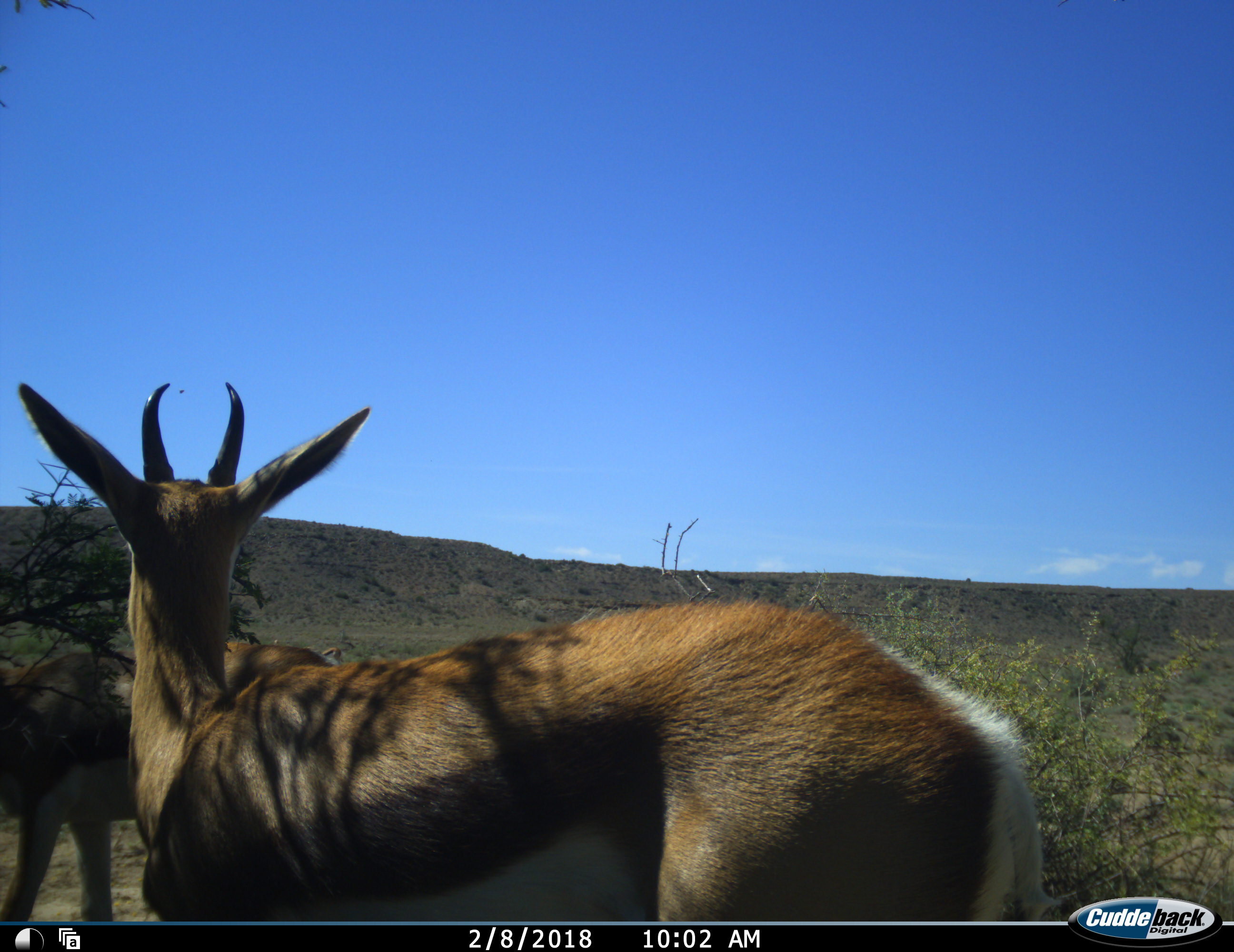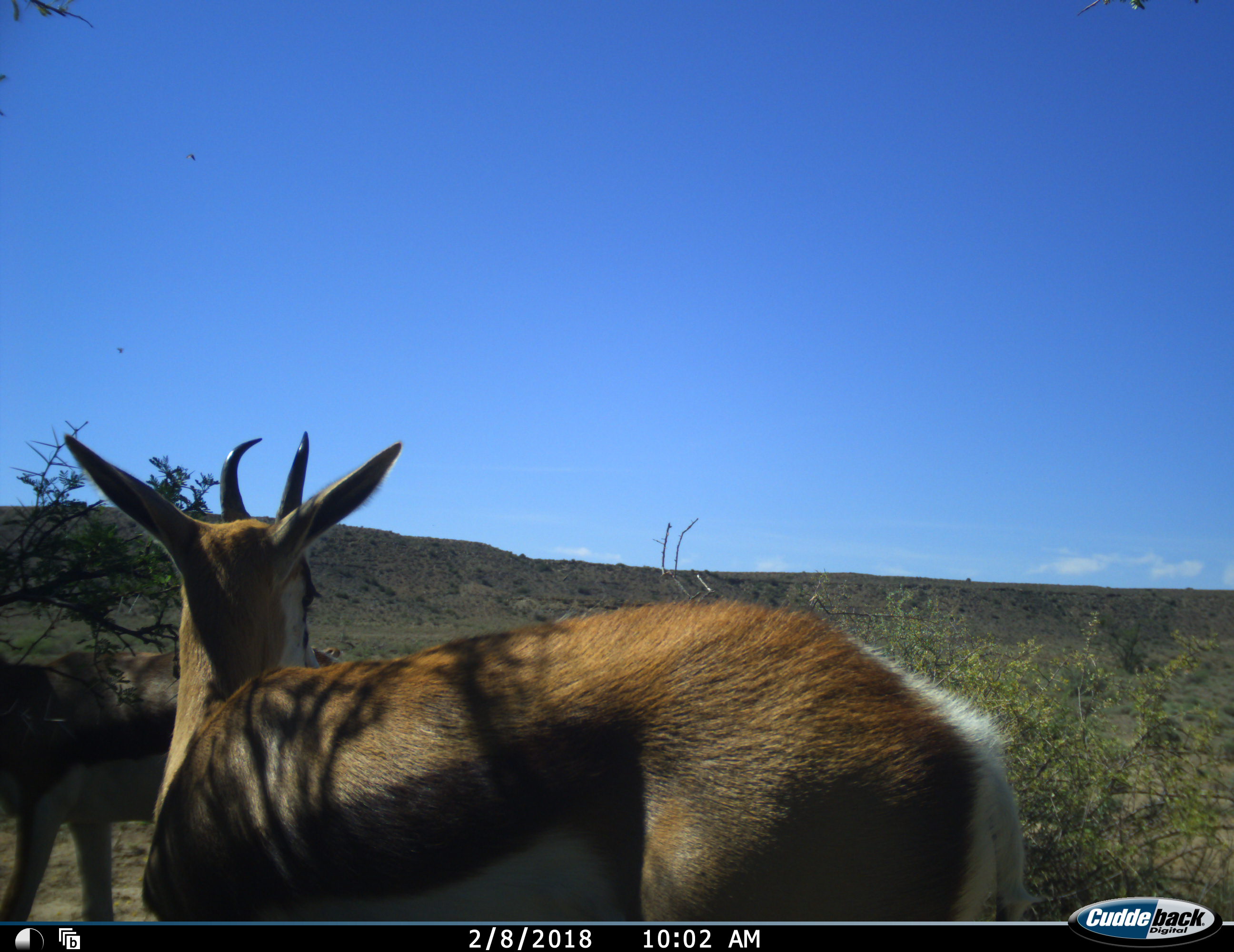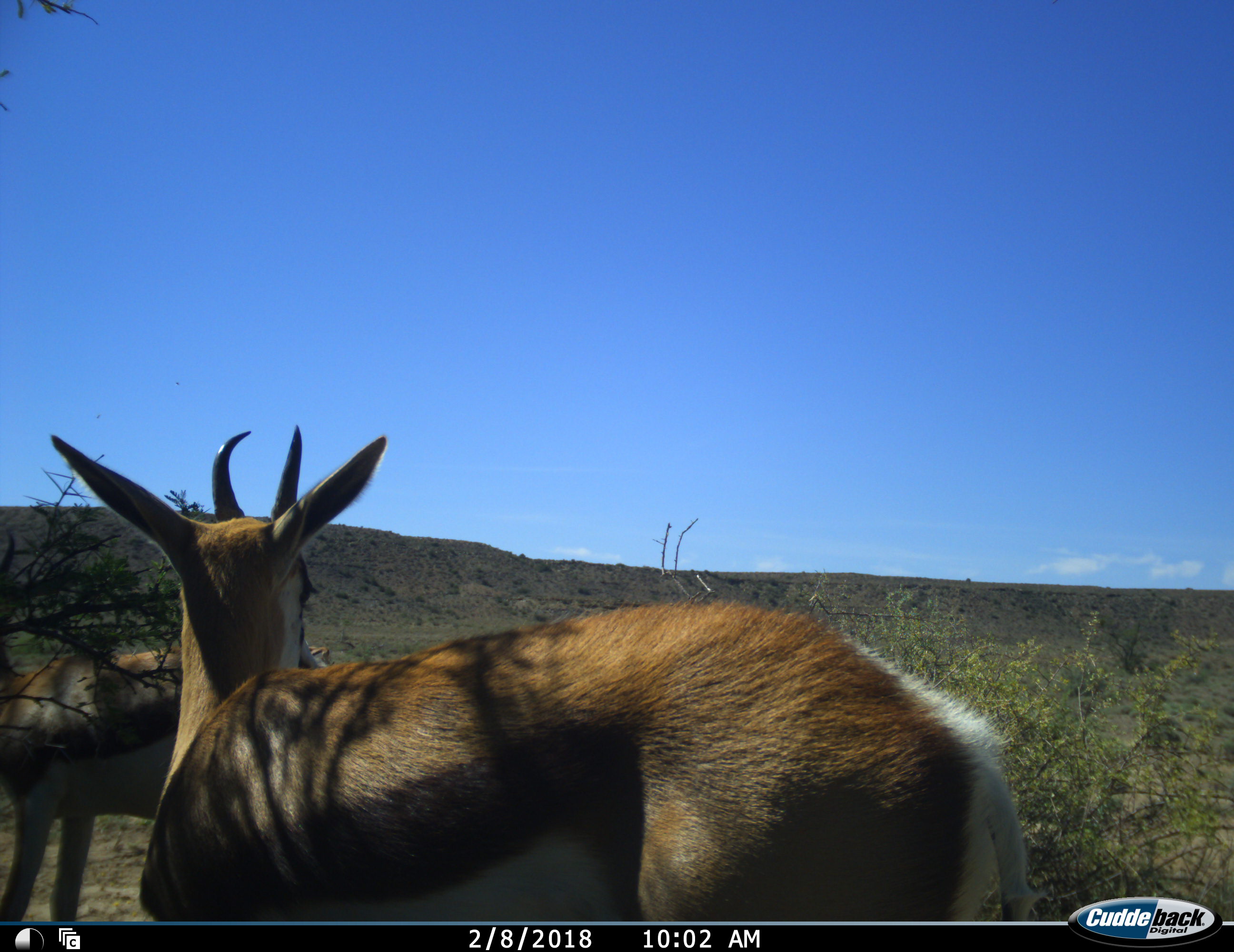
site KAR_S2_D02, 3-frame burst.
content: unidentified animal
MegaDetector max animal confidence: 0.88